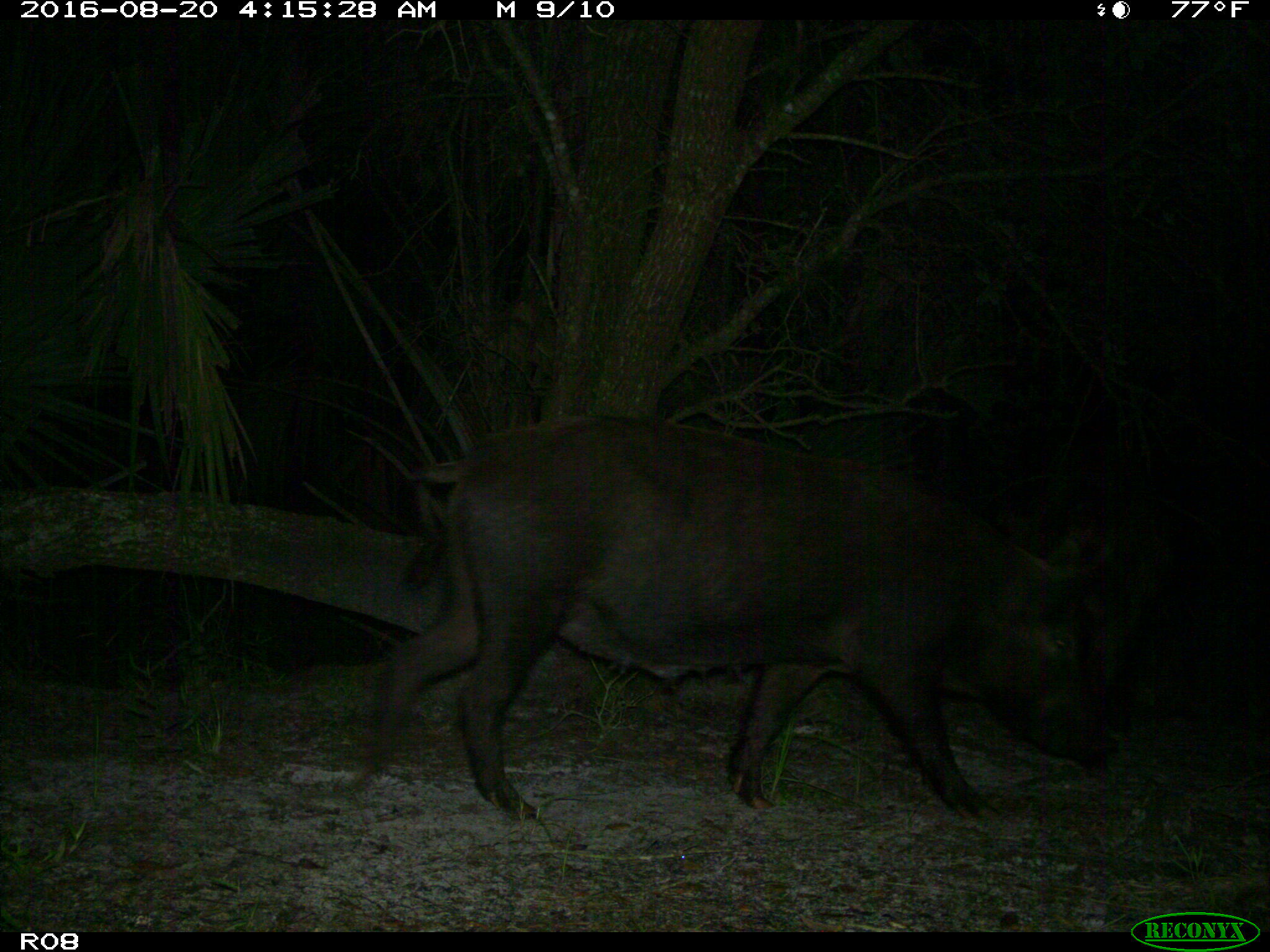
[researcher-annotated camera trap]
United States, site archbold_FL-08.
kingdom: Animalia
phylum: Chordata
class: Mammalia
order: Artiodactyla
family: Suidae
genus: Sus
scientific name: Sus scrofa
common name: wild boar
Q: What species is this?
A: Sus scrofa (wild boar).